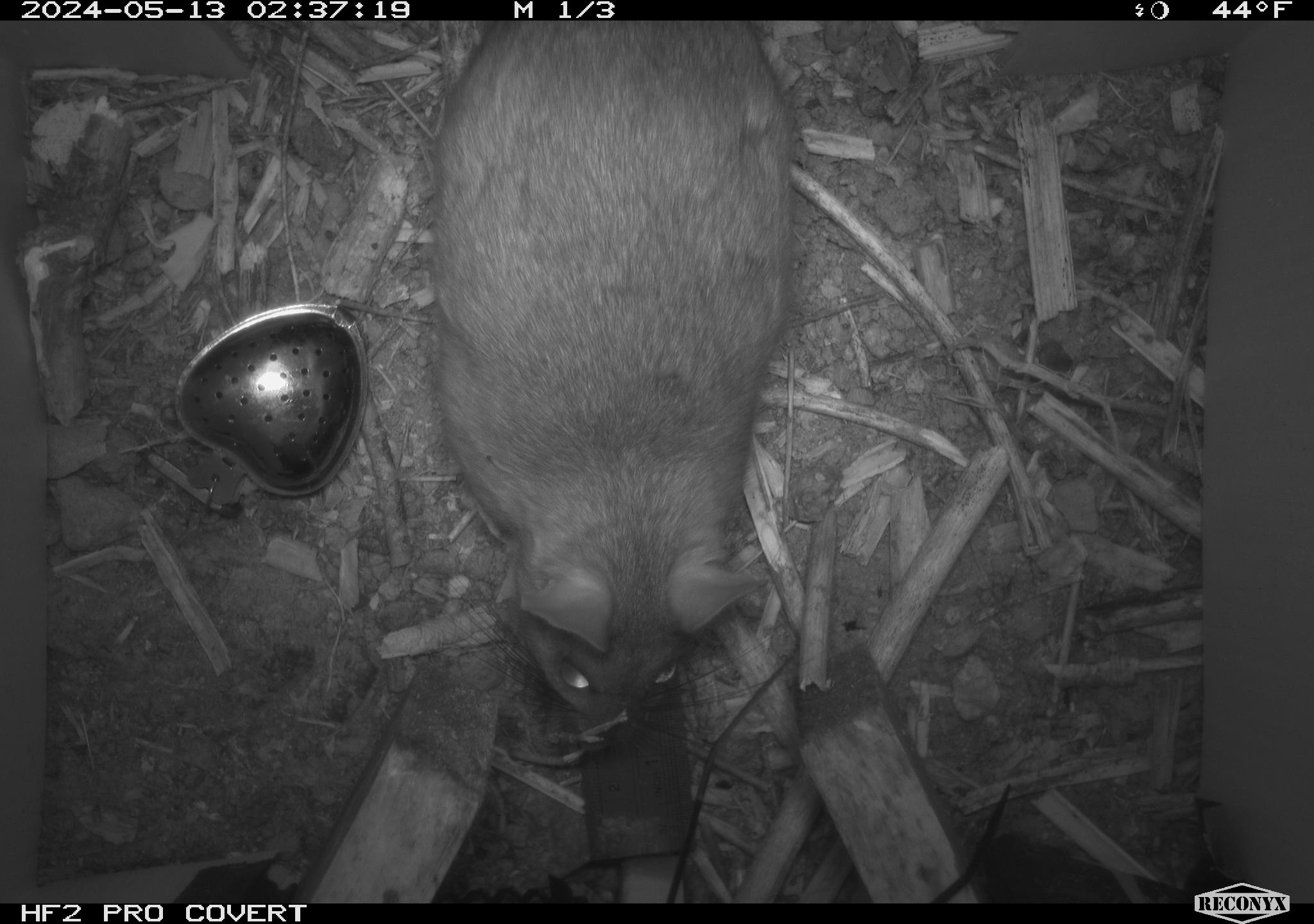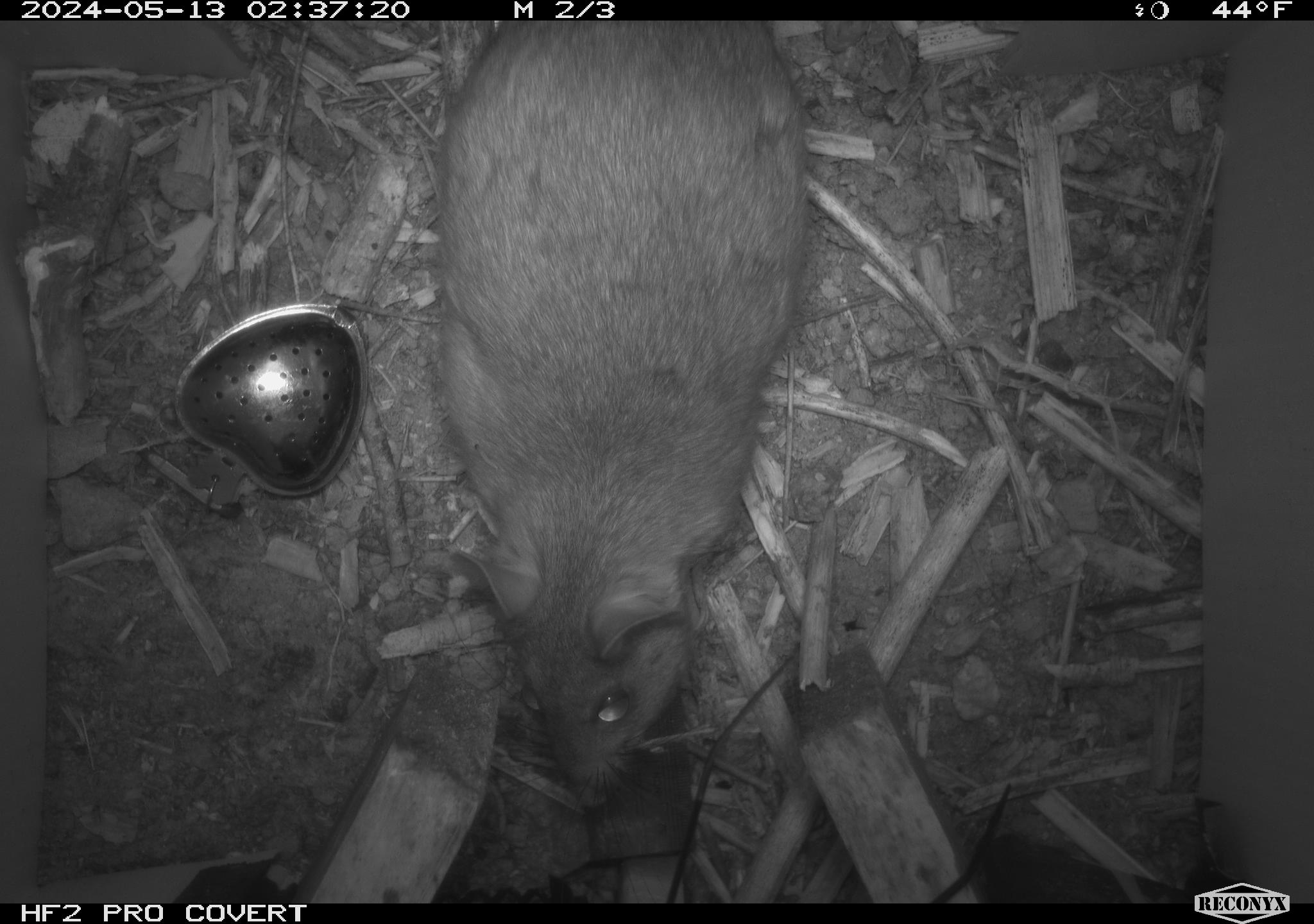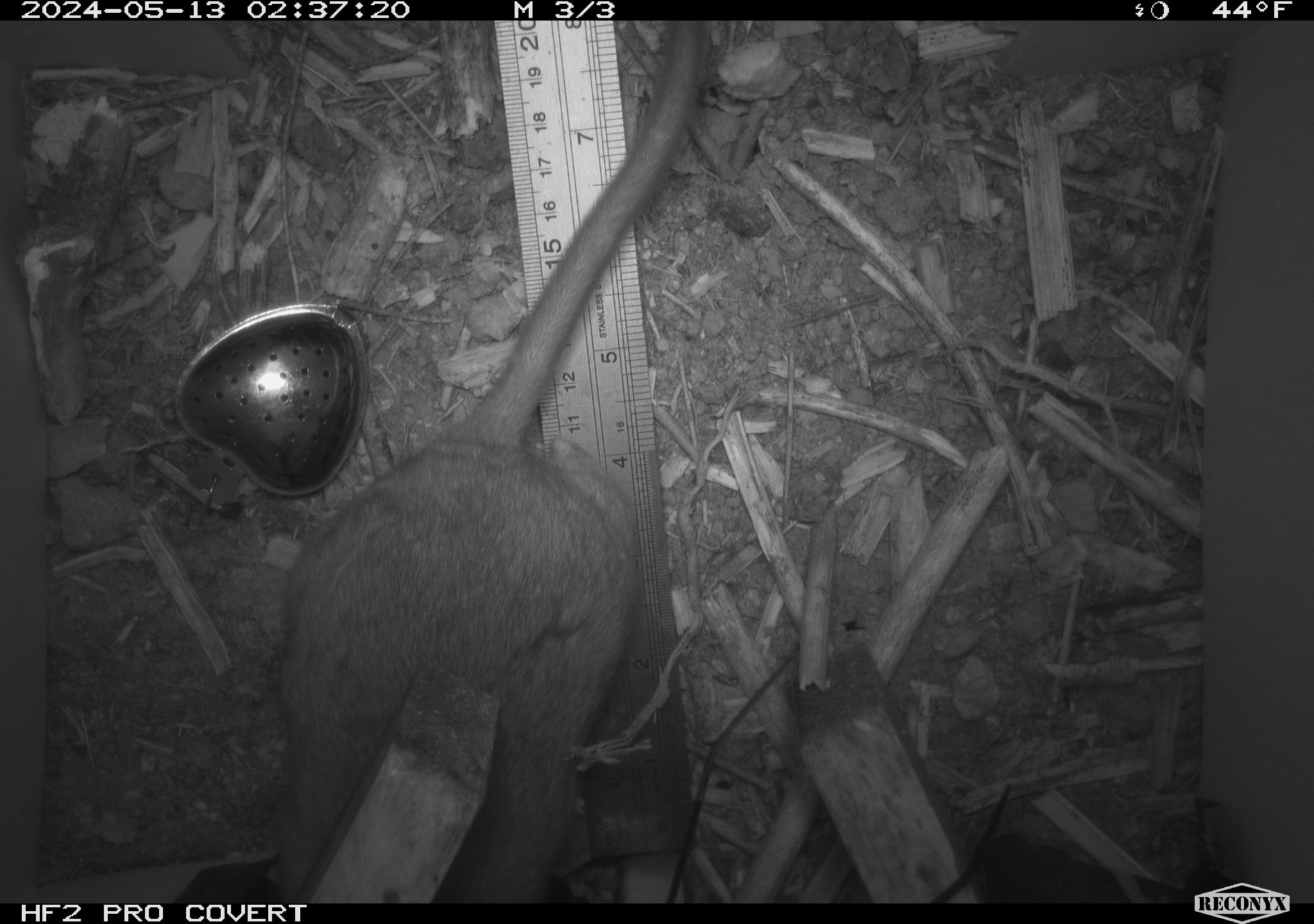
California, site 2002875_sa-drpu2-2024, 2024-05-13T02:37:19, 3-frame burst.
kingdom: Animalia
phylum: Chordata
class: Mammalia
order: Rodentia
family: Cricetidae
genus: Neotoma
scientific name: Neotoma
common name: pack rat or woodrat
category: neotoma species